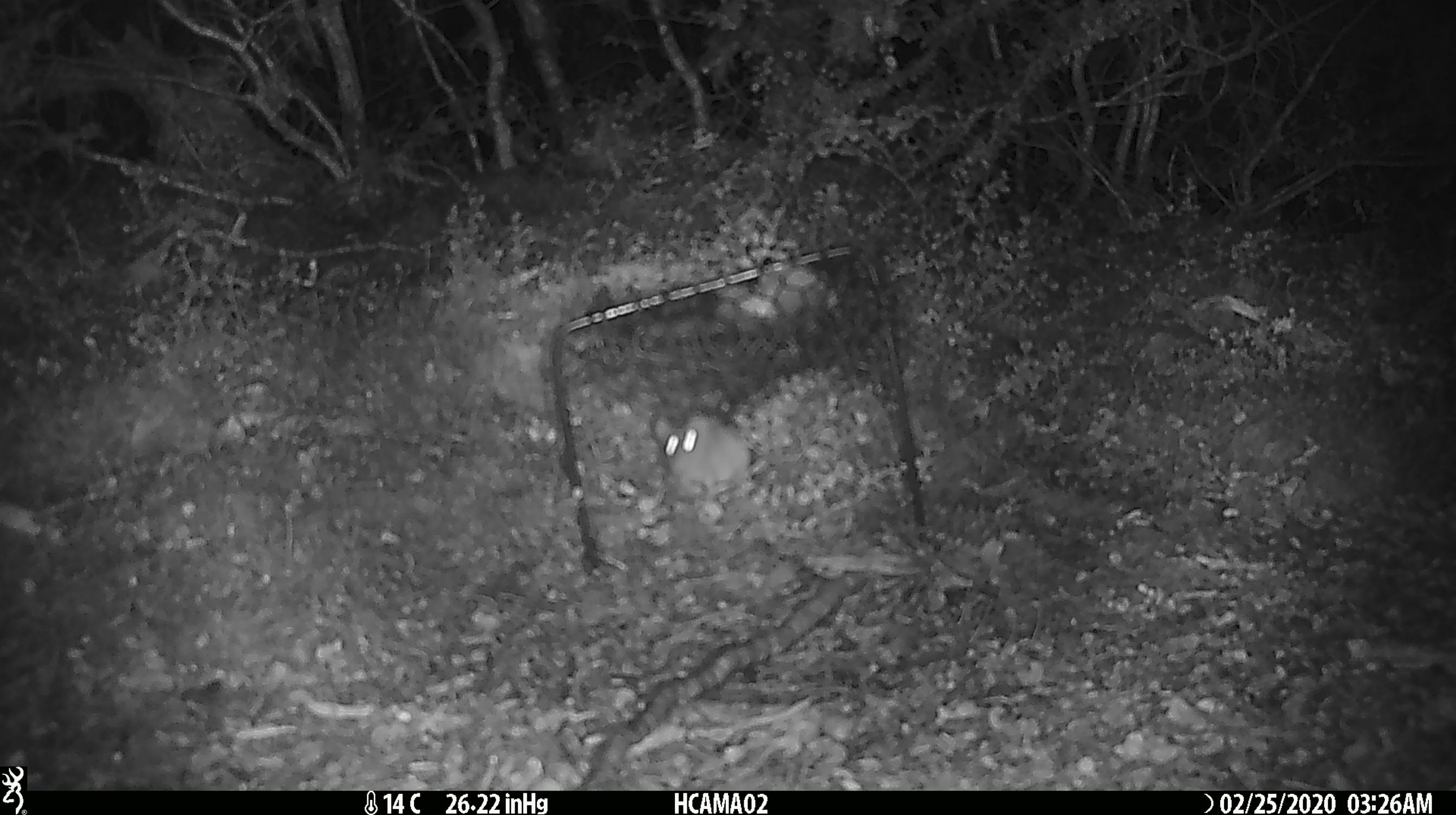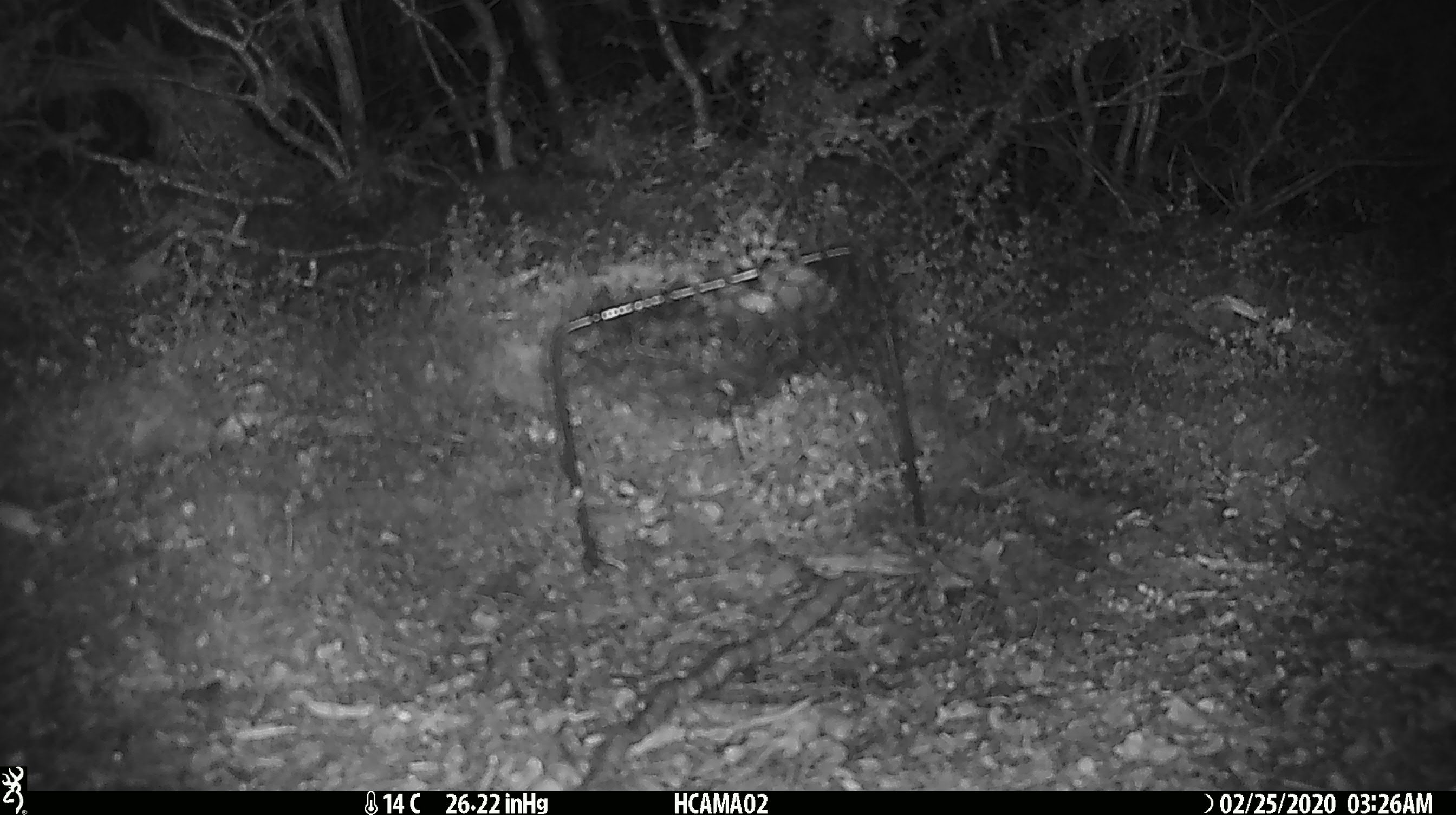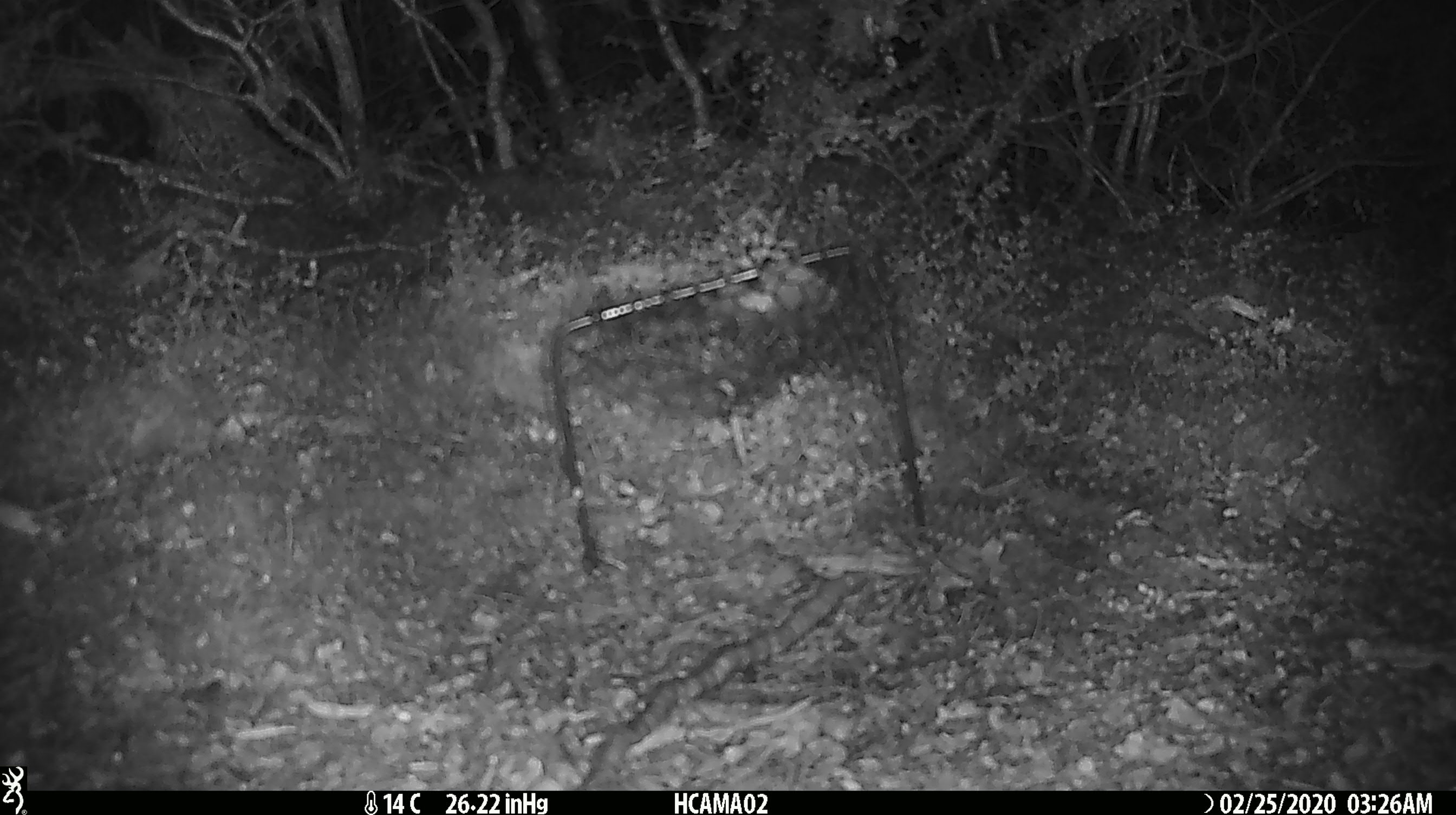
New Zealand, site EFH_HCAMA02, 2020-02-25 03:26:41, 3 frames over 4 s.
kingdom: Animalia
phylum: Chordata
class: Mammalia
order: Rodentia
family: Muridae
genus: Mus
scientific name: Mus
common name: mouse